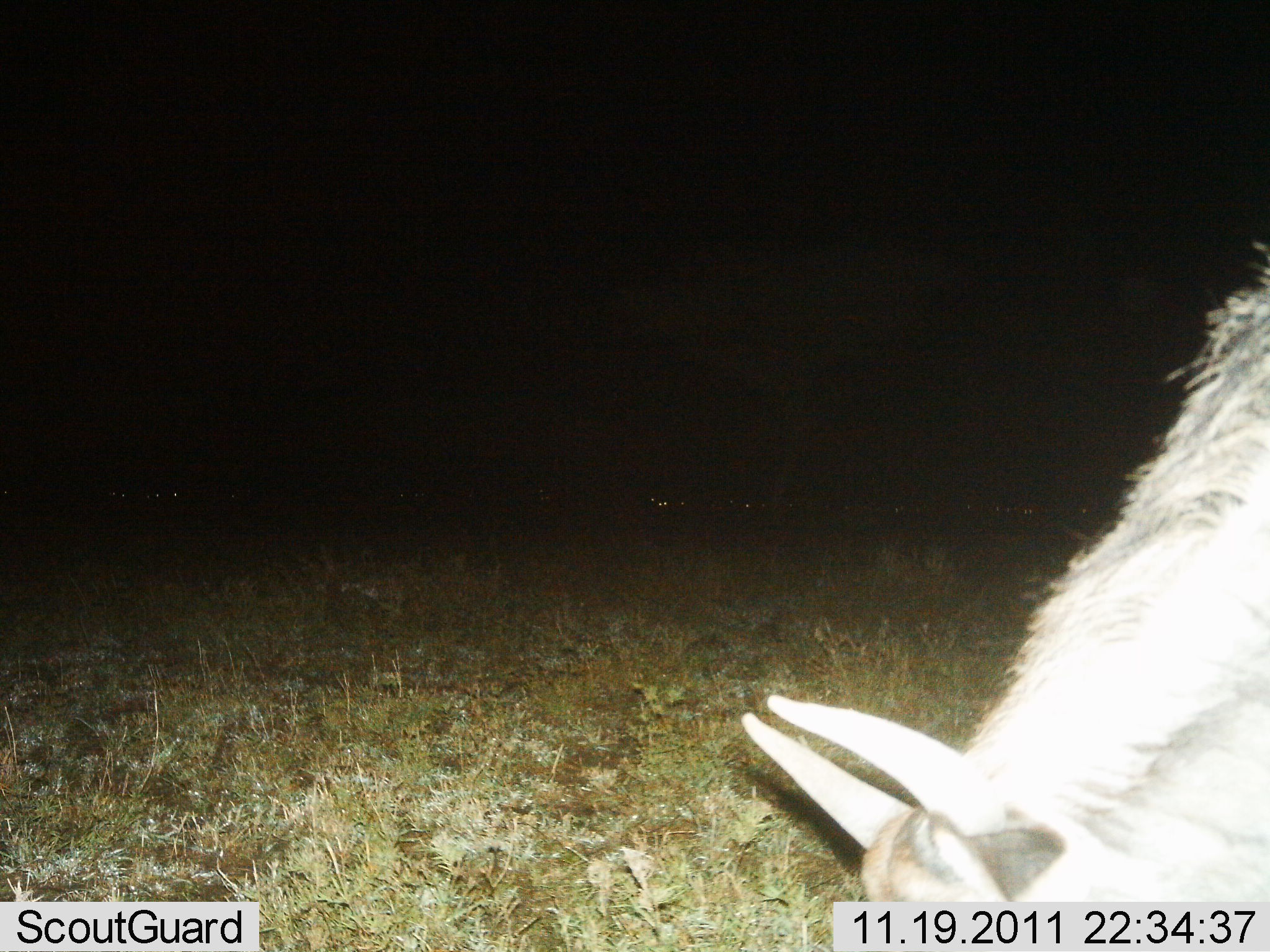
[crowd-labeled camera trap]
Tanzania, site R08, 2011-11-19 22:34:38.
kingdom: Animalia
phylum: Chordata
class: Mammalia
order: Artiodactyla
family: Bovidae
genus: Connochaetes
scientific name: Connochaetes taurinus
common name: blue wildebeest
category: wildebeest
Wildebeest (blue wildebeest) (Connochaetes taurinus), count 1. Behavior (volunteer vote fractions): standing 43%, resting 0%, moving 0%, interacting 0%. Young present (vote fraction): 0%. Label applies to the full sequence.